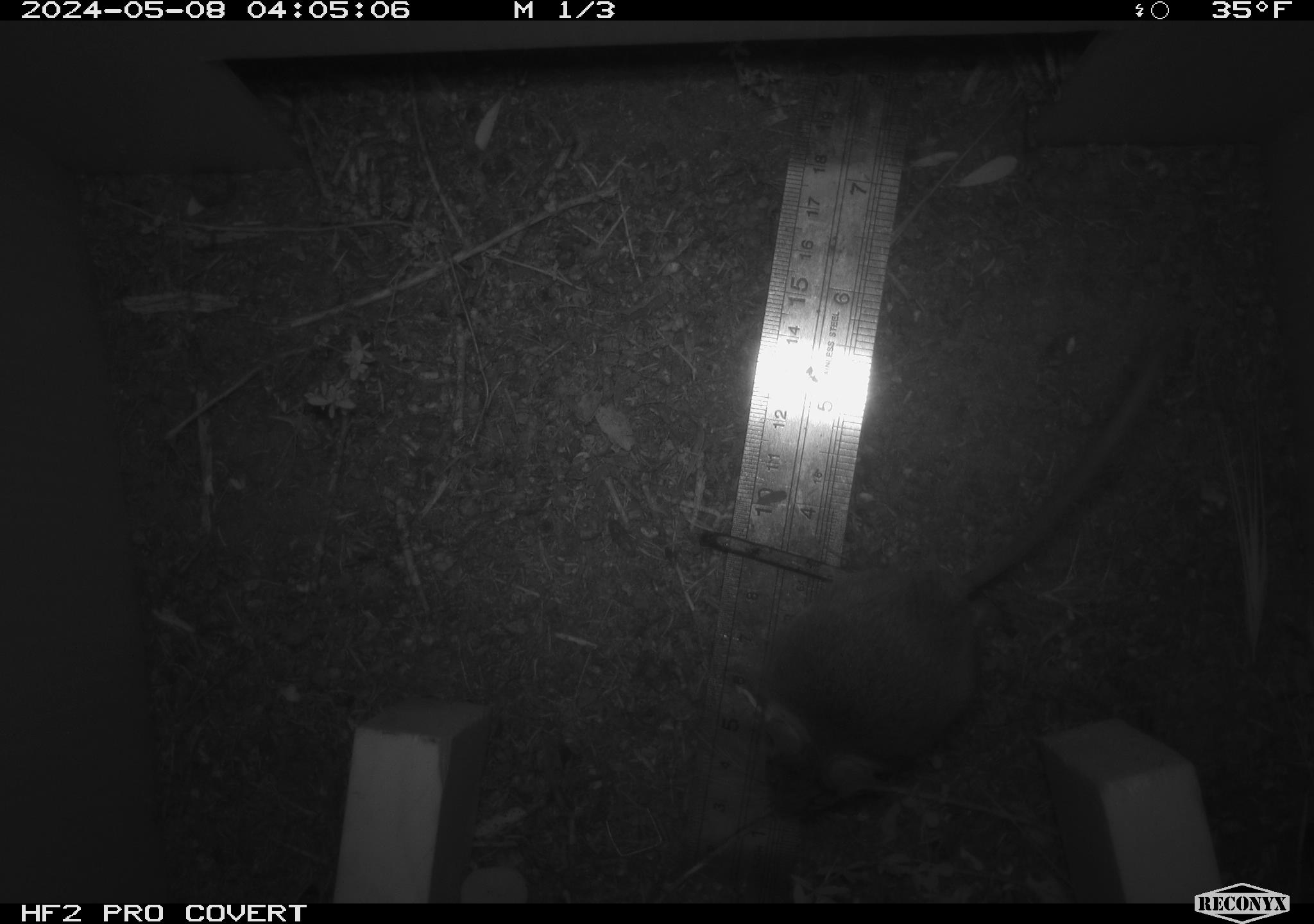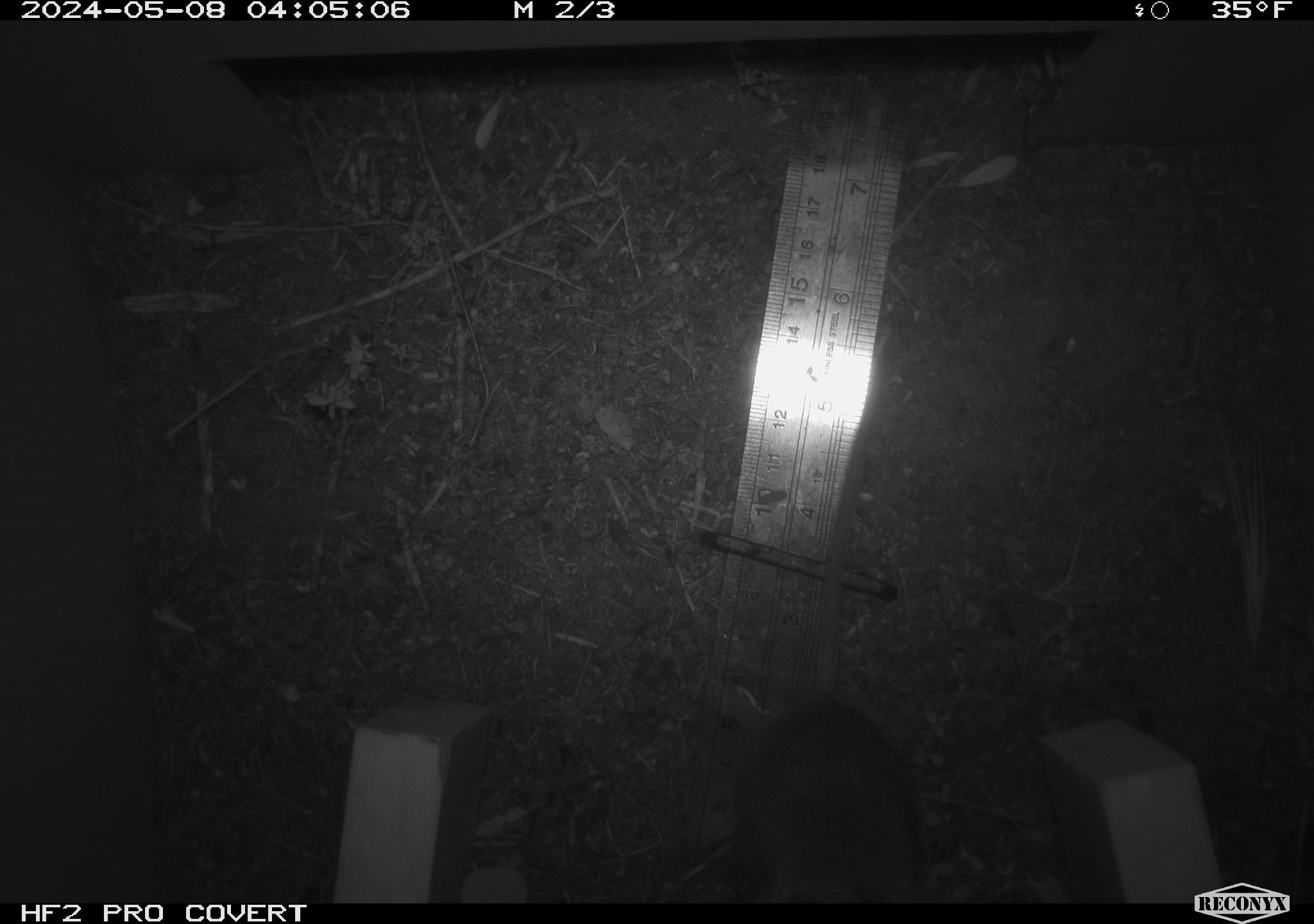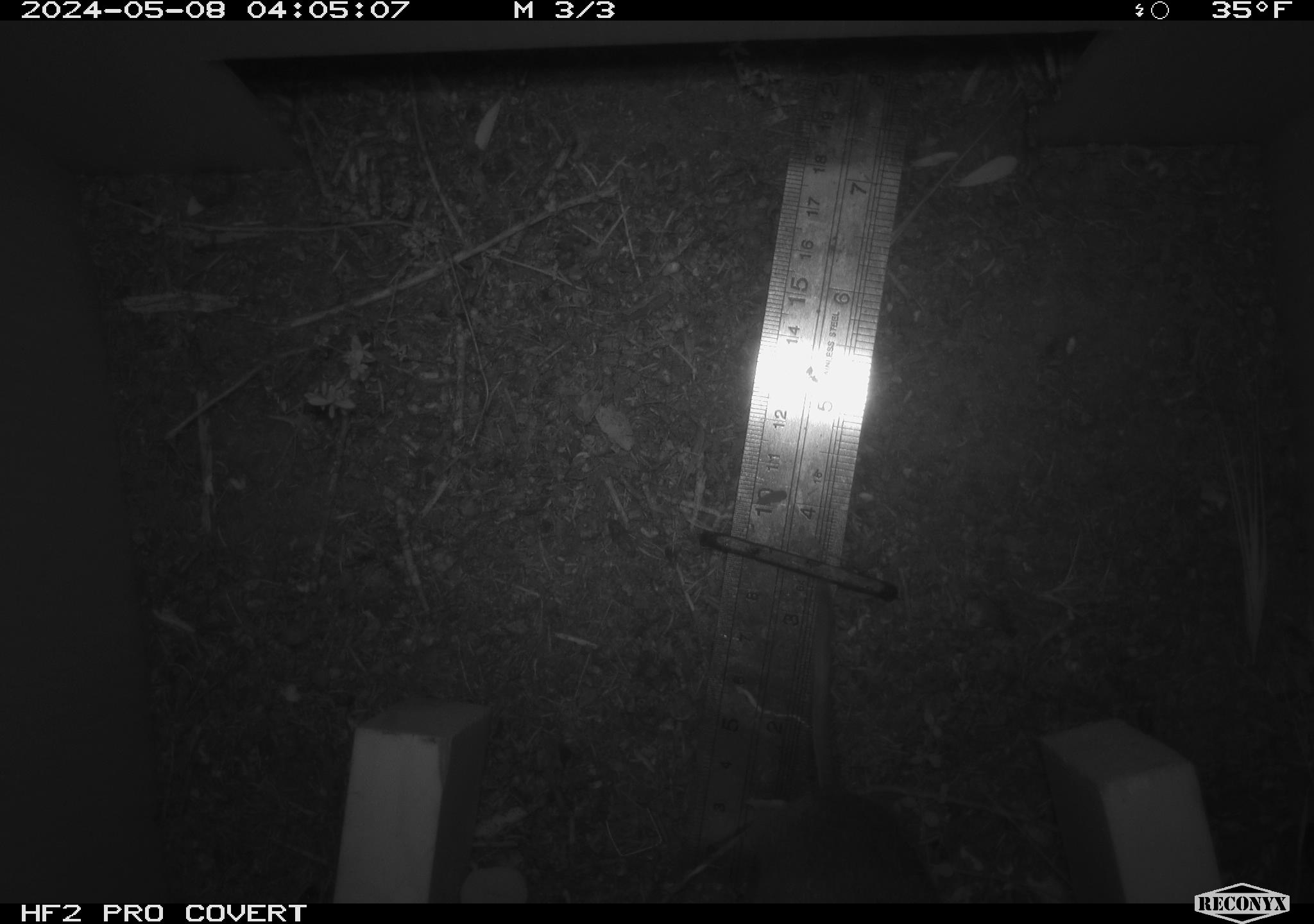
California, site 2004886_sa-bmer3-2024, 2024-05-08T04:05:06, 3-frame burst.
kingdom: Animalia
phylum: Chordata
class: Mammalia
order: Rodentia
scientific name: Rodentia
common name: mouse species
Mouse species (Rodentia).